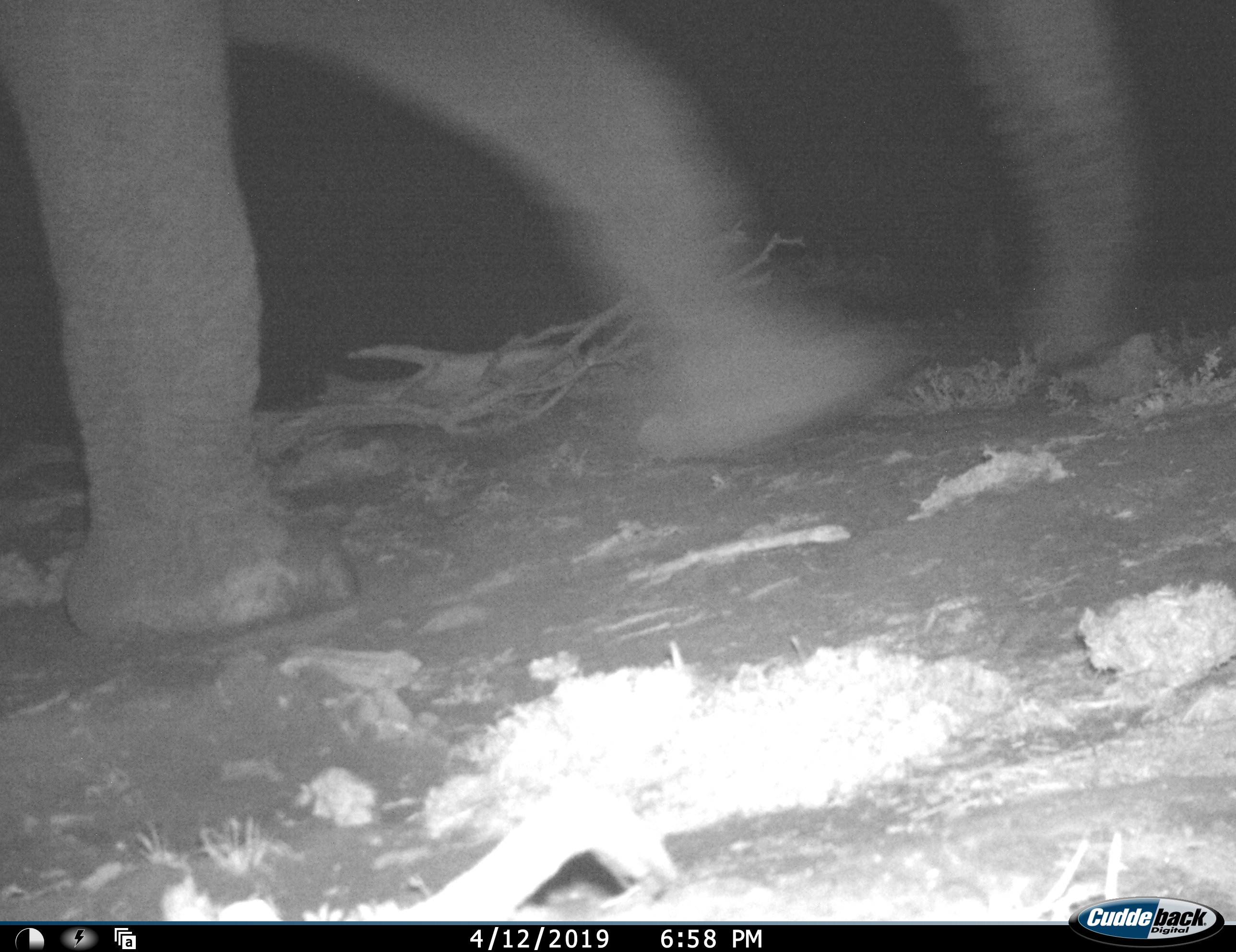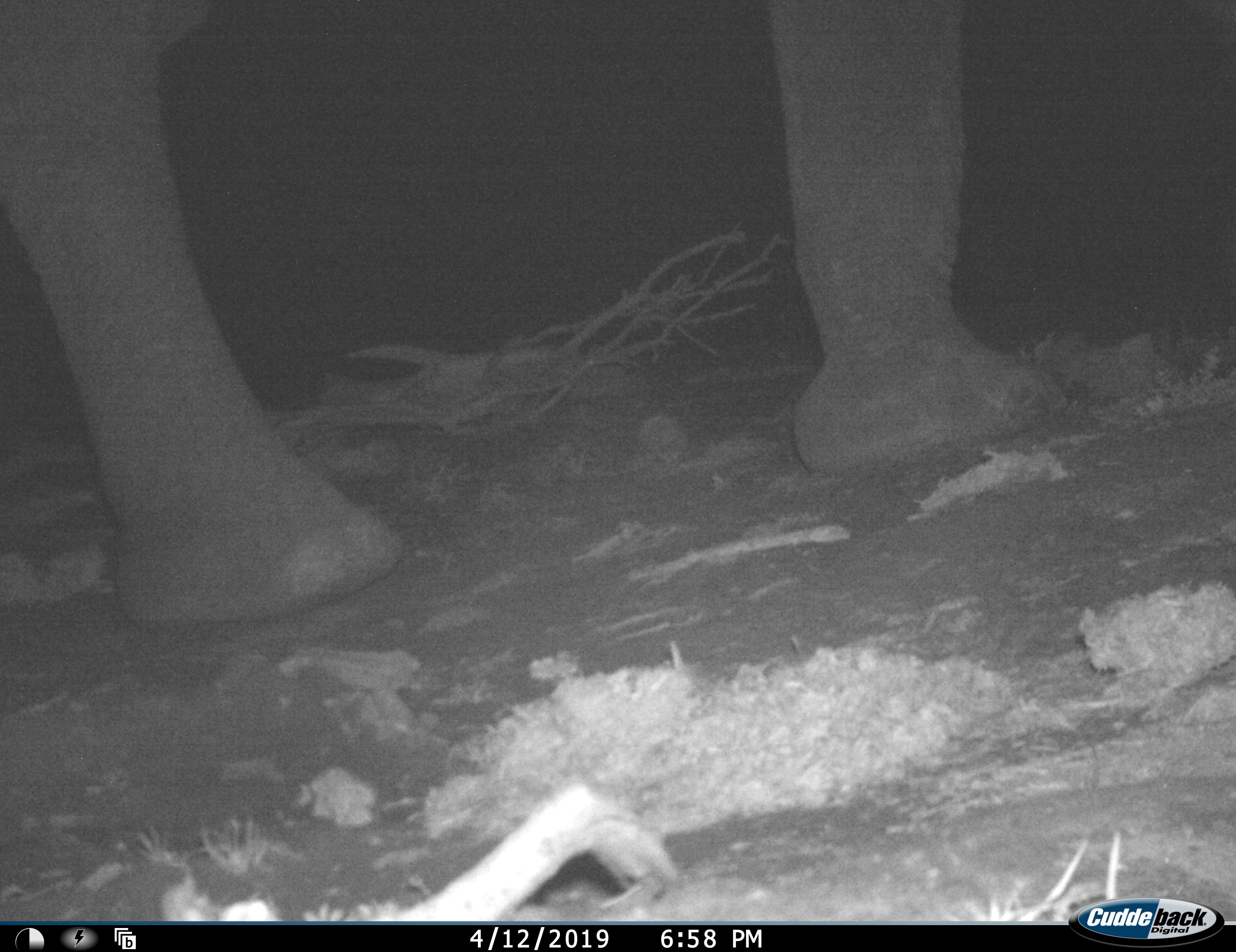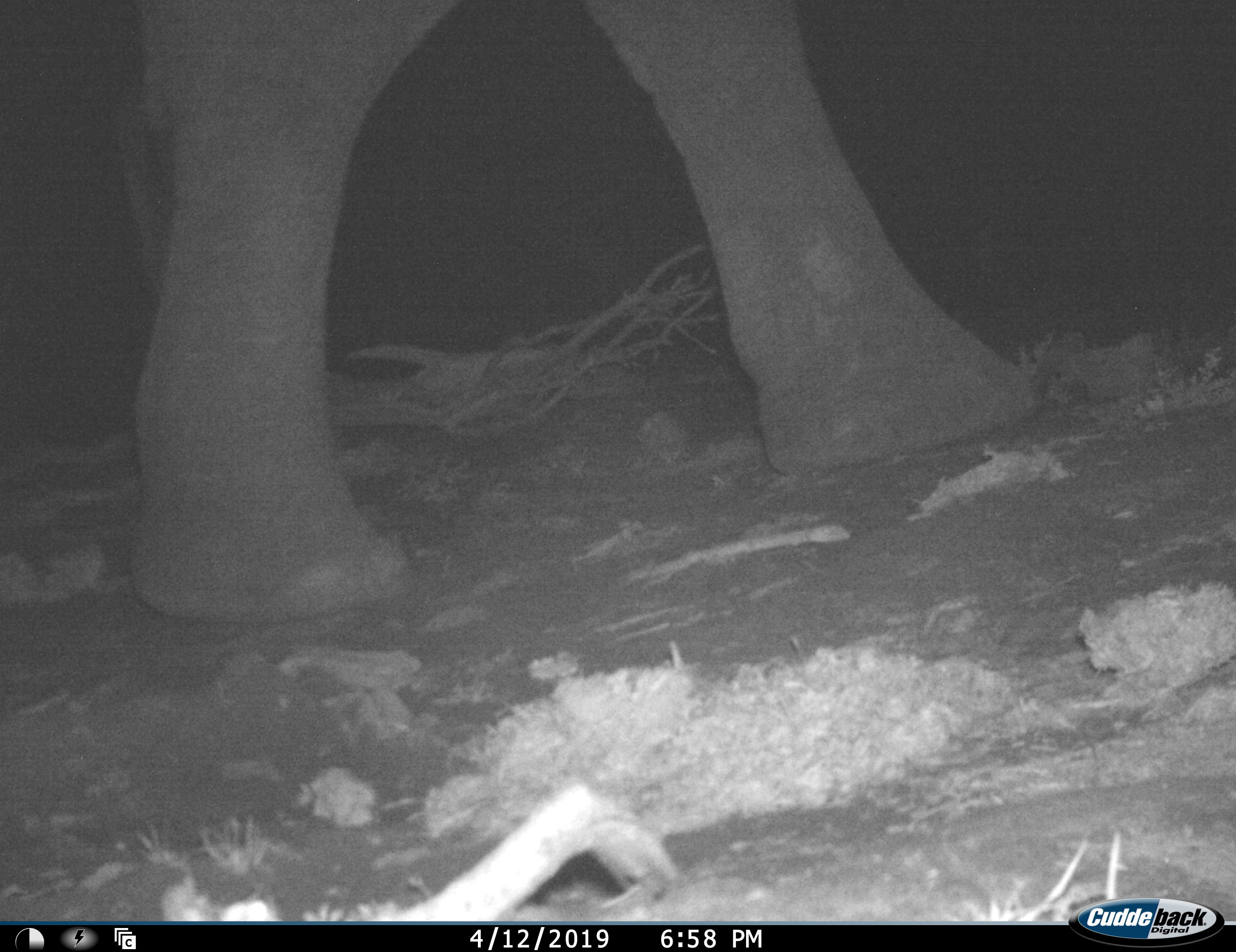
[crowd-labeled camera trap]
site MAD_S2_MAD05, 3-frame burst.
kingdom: Animalia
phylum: Chordata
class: Mammalia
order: Proboscidea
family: Elephantidae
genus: Loxodonta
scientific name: Loxodonta africana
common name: african bush elephant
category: elephant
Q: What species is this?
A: Elephant (african bush elephant) (Loxodonta africana).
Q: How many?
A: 1.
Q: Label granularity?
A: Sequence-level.